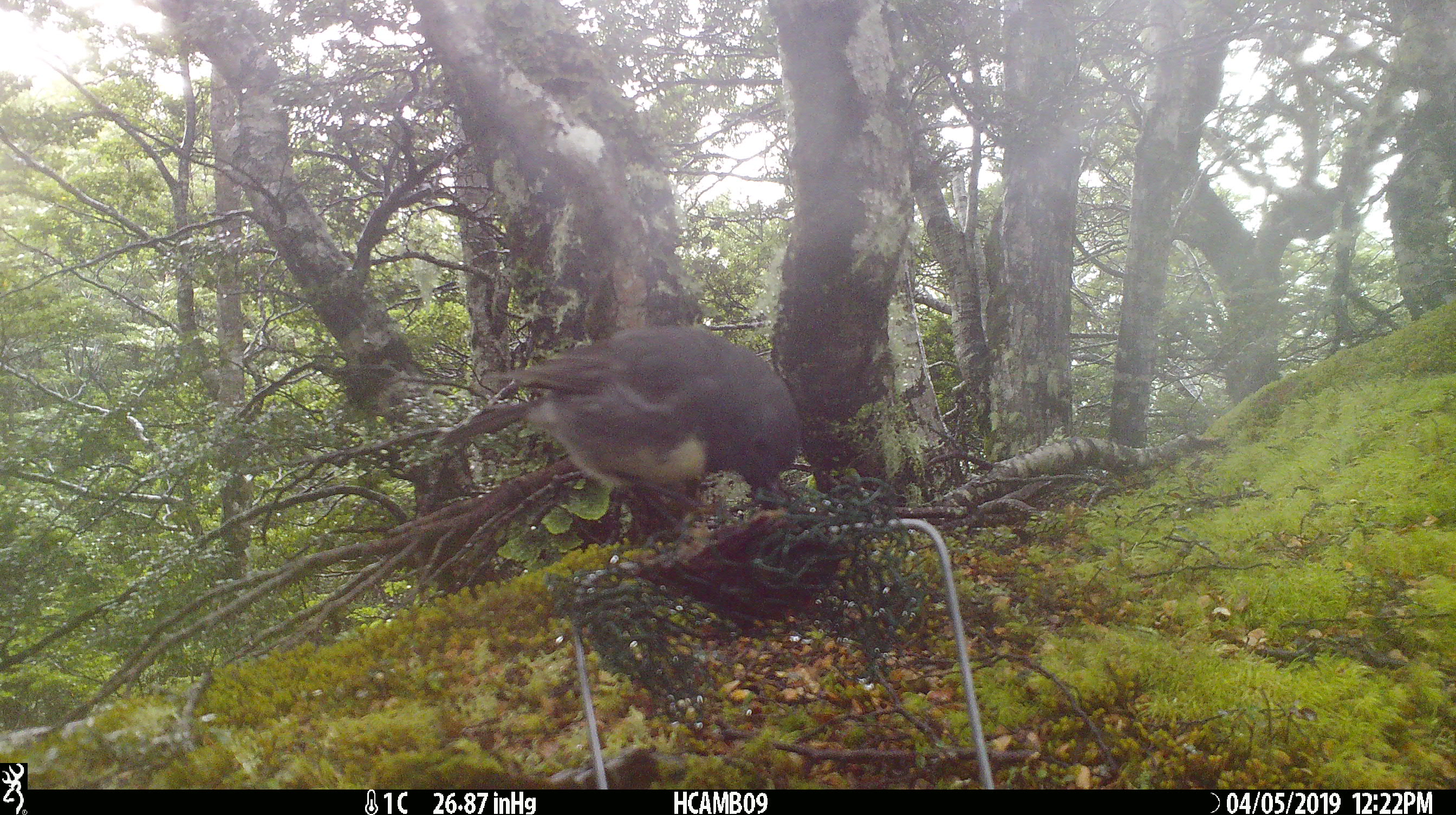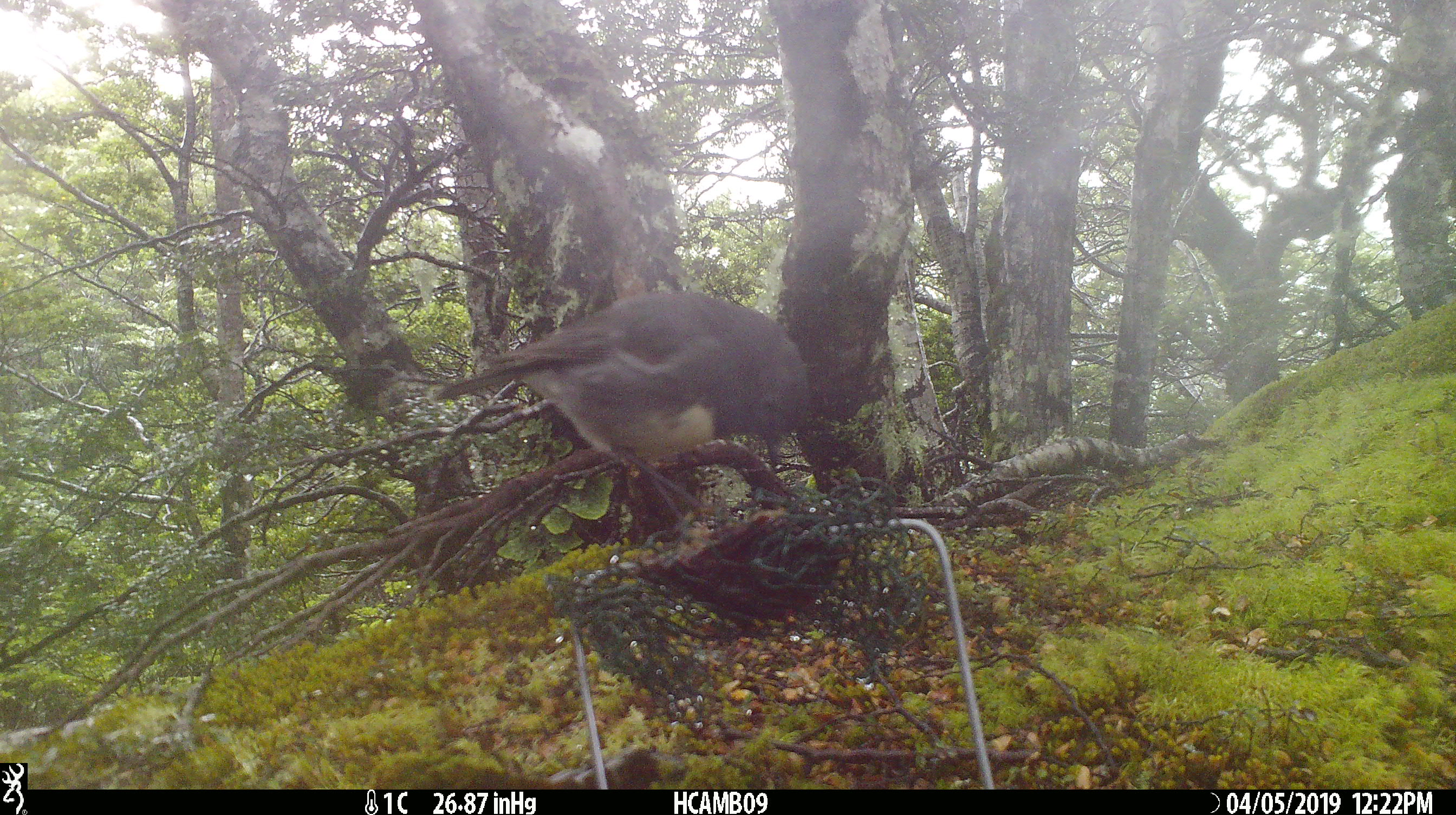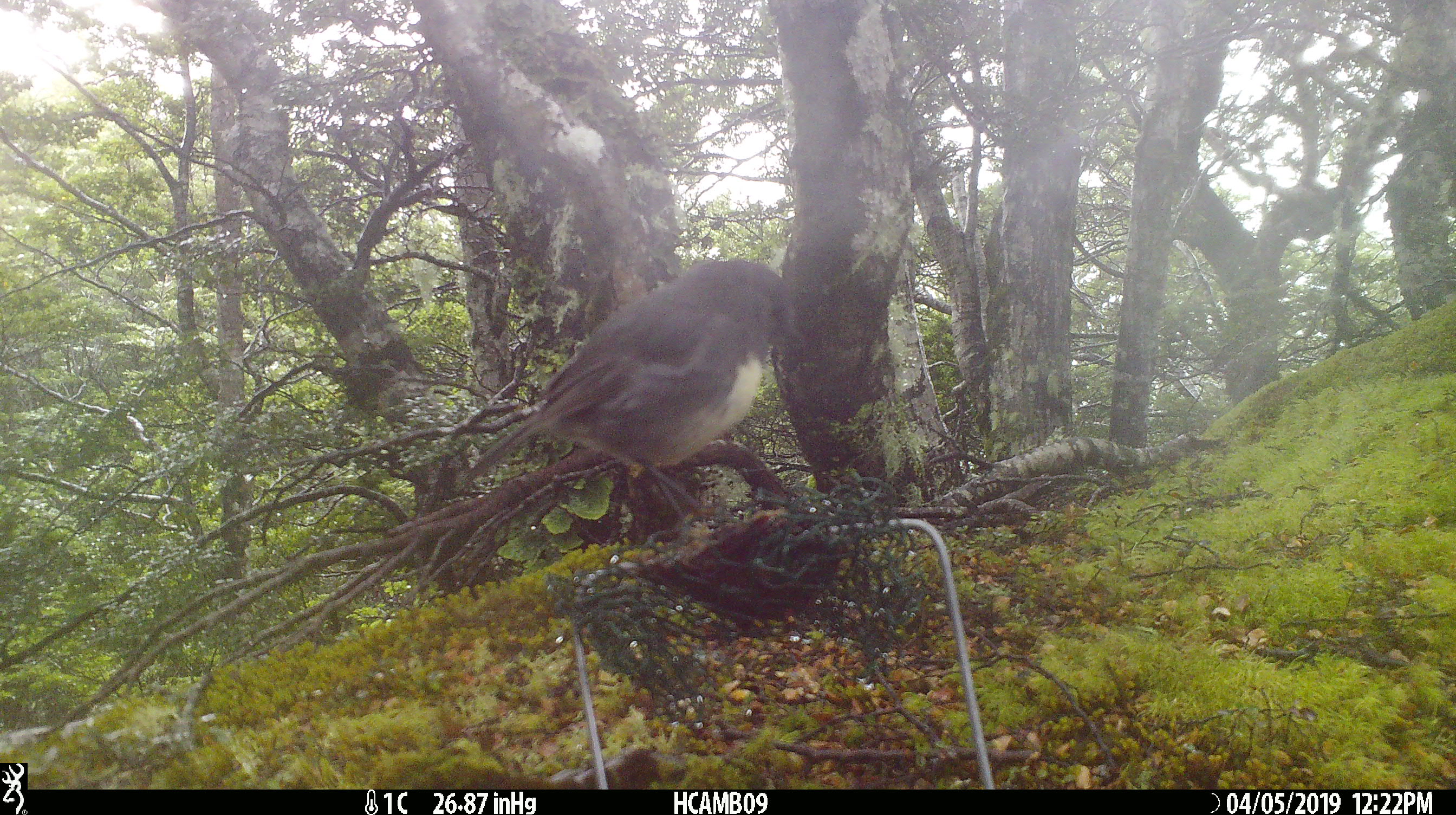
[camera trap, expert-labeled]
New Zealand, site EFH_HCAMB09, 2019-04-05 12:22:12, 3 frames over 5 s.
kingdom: Animalia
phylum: Chordata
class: Aves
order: Passeriformes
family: Petroicidae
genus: Petroica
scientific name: Petroica australis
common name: new zealand robin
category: robin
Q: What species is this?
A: Robin (new zealand robin) (Petroica australis).